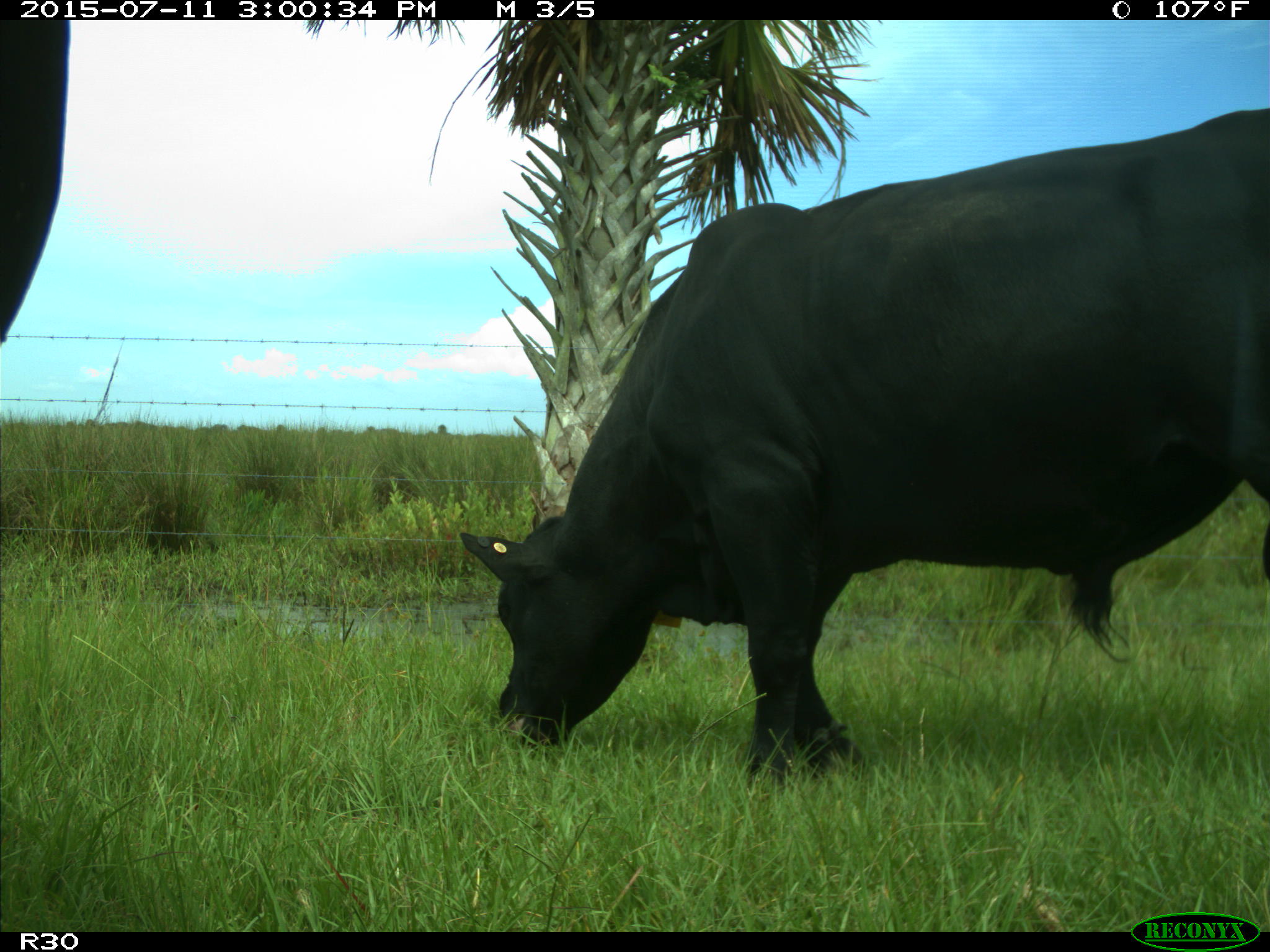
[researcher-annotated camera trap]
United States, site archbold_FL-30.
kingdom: Animalia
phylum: Chordata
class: Mammalia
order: Artiodactyla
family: Bovidae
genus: Bos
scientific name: Bos taurus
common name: domestic cow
Bos taurus (domestic cow).